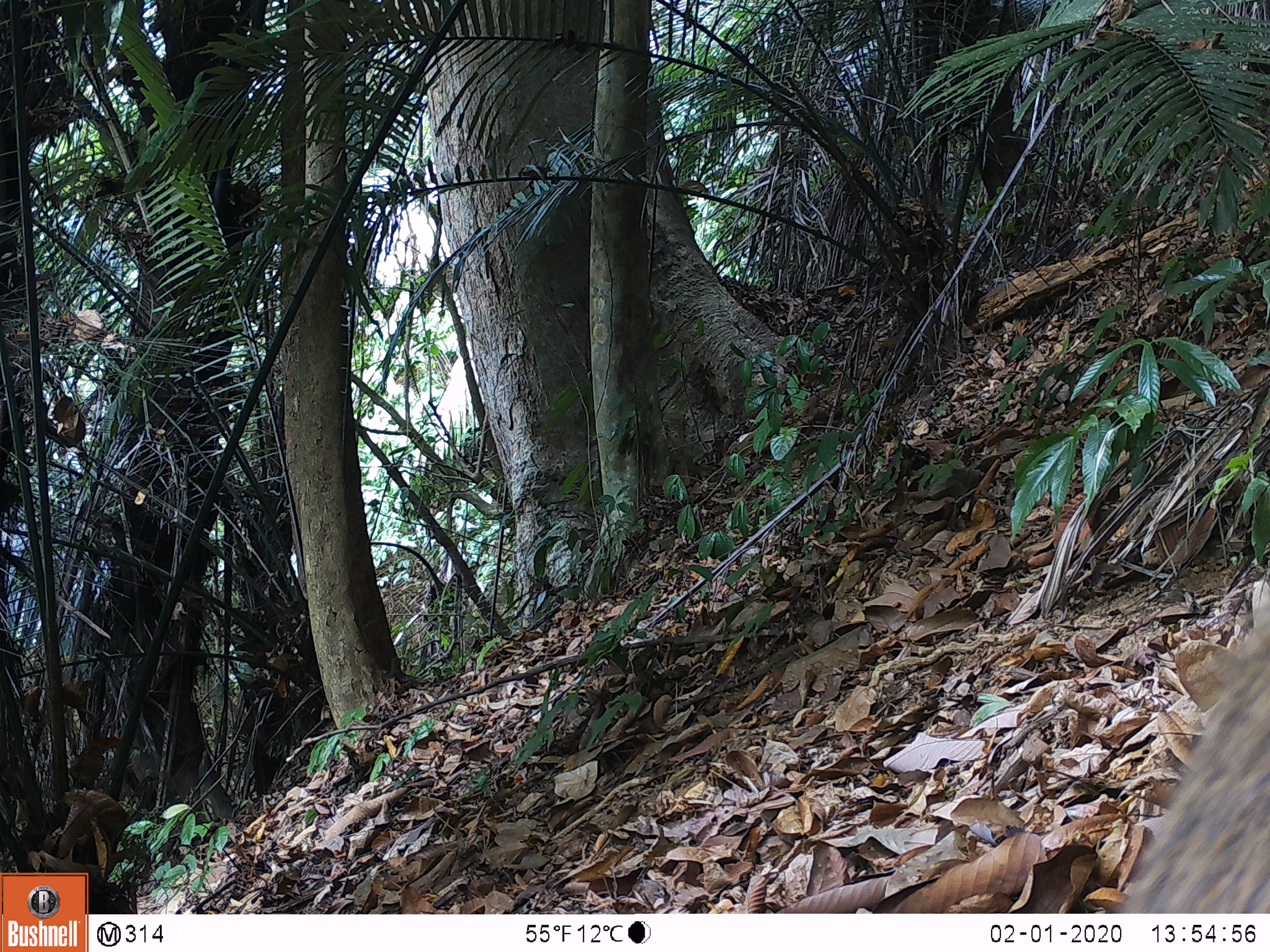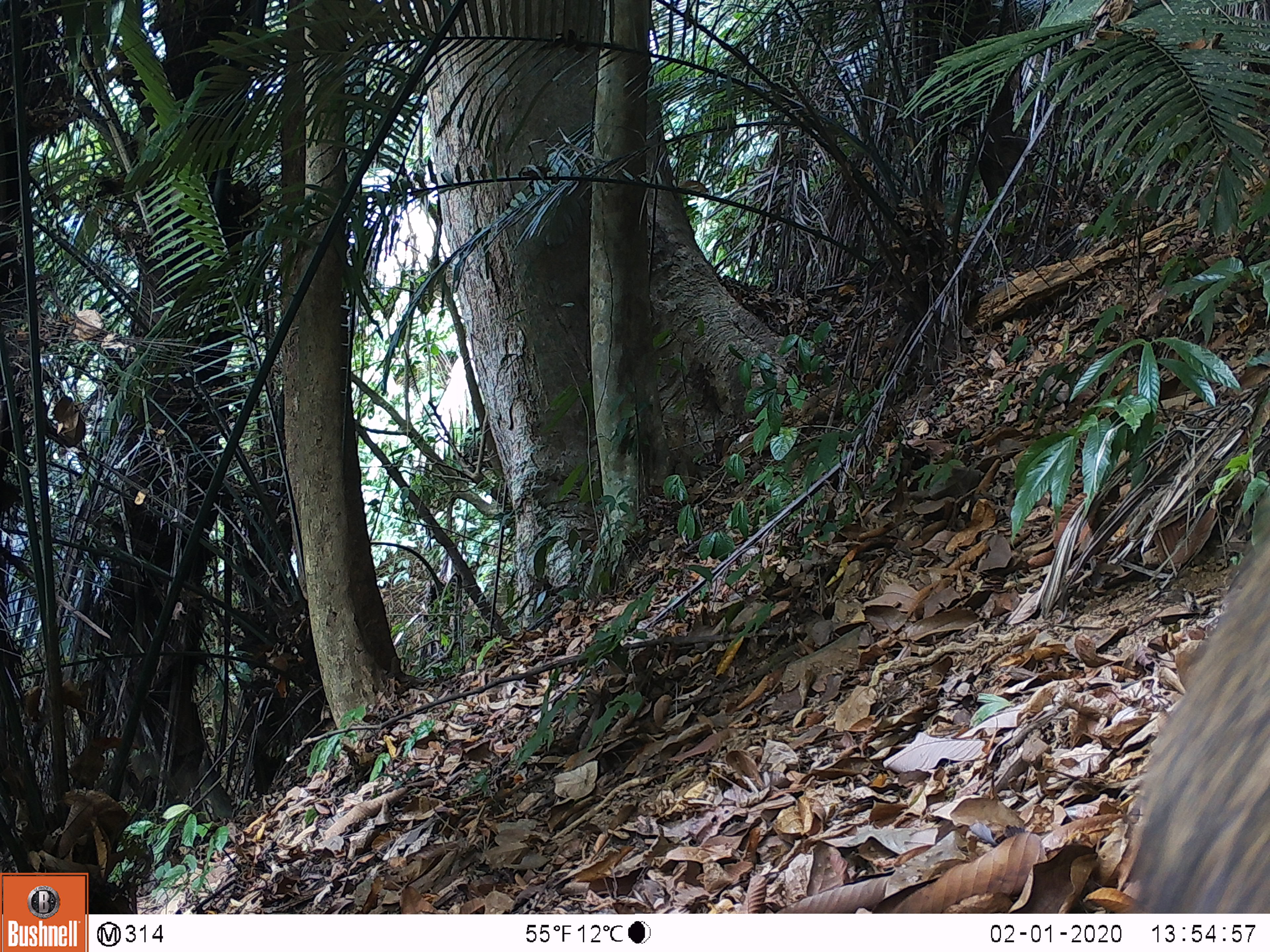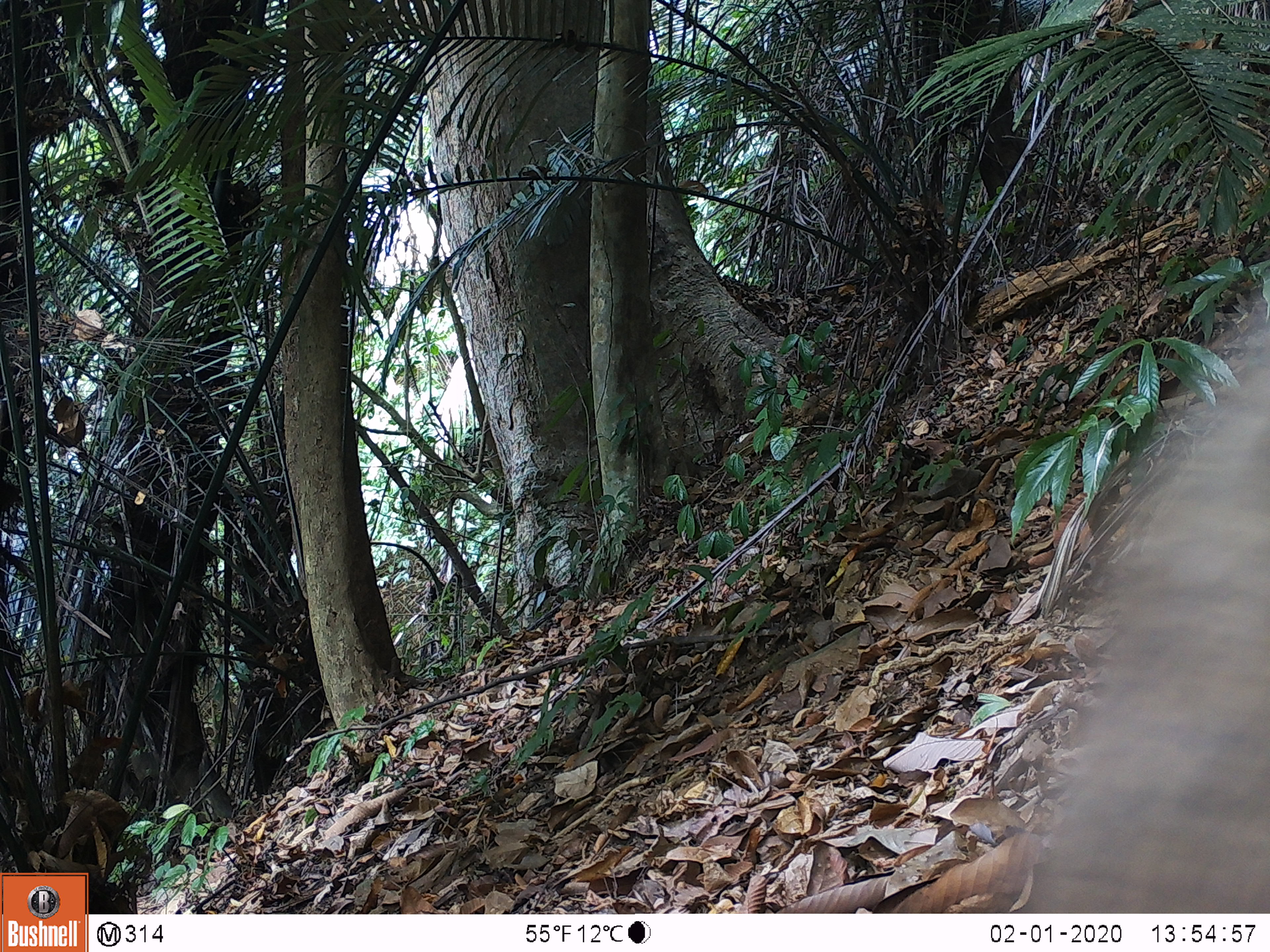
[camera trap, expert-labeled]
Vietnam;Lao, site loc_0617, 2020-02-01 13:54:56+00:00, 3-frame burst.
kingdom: Animalia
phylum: Chordata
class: Mammalia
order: Artiodactyla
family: Suidae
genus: Sus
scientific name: Sus scrofa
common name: eurasian wild pig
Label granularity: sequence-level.